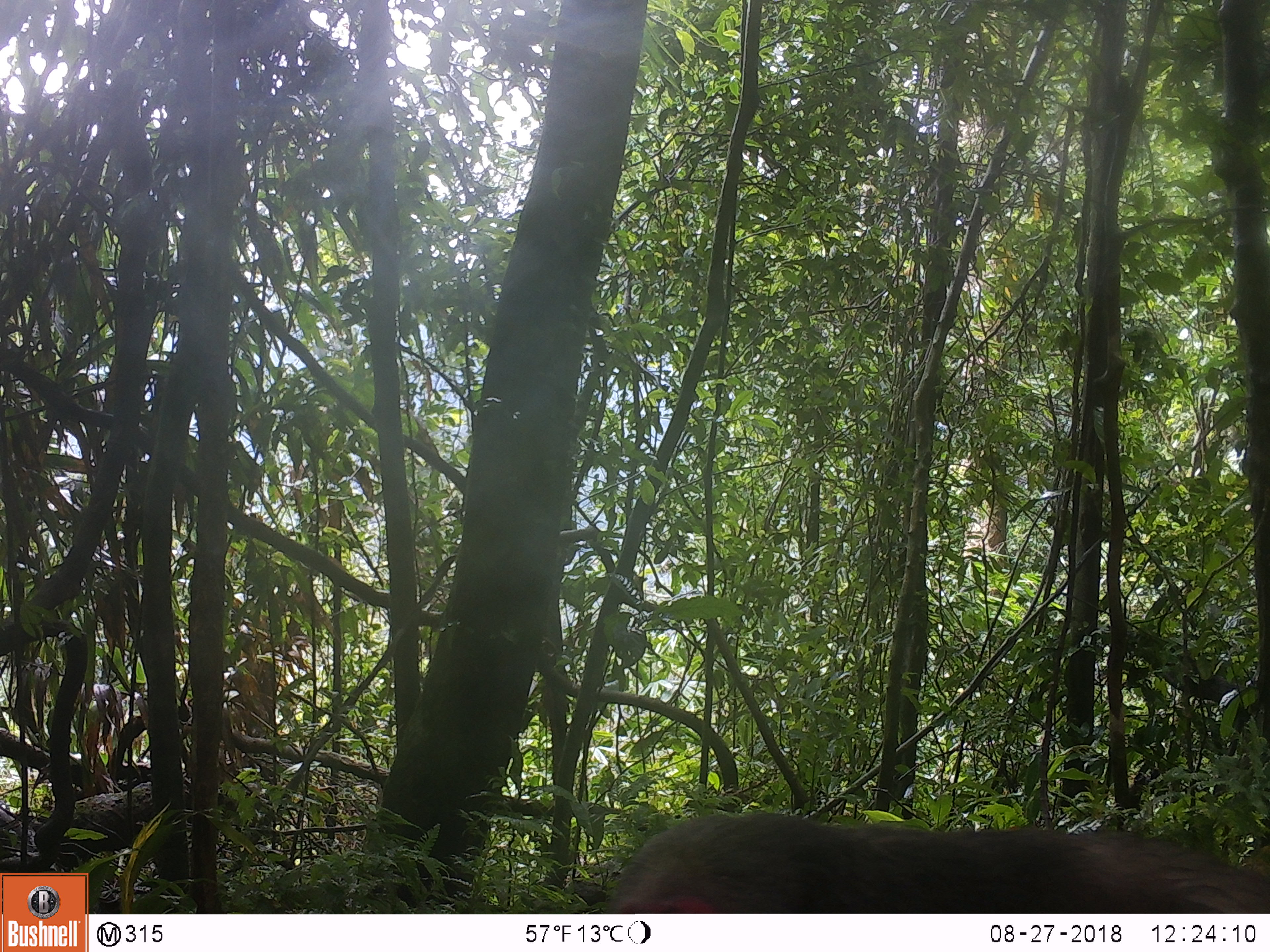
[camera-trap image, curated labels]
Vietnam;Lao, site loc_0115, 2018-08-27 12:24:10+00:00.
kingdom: Animalia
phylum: Chordata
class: Mammalia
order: Primates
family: Cercopithecidae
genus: Macaca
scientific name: Macaca arctoides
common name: stump-tailed macaque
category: stump tailed macaque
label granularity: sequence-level